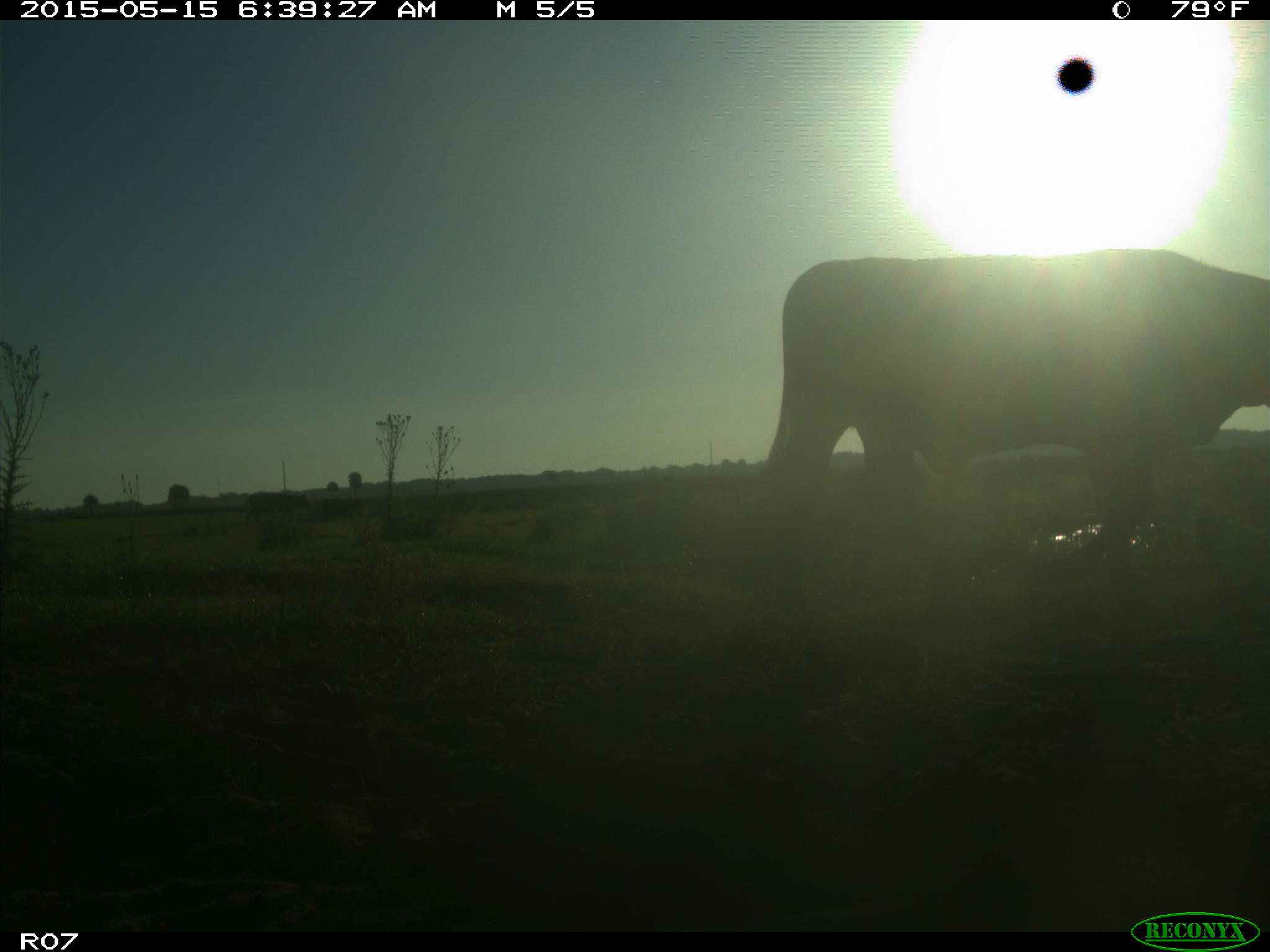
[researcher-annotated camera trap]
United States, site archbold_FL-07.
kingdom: Animalia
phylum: Chordata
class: Mammalia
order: Artiodactyla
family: Bovidae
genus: Bos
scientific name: Bos taurus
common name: domestic cow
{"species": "Bos taurus (domestic cow)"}